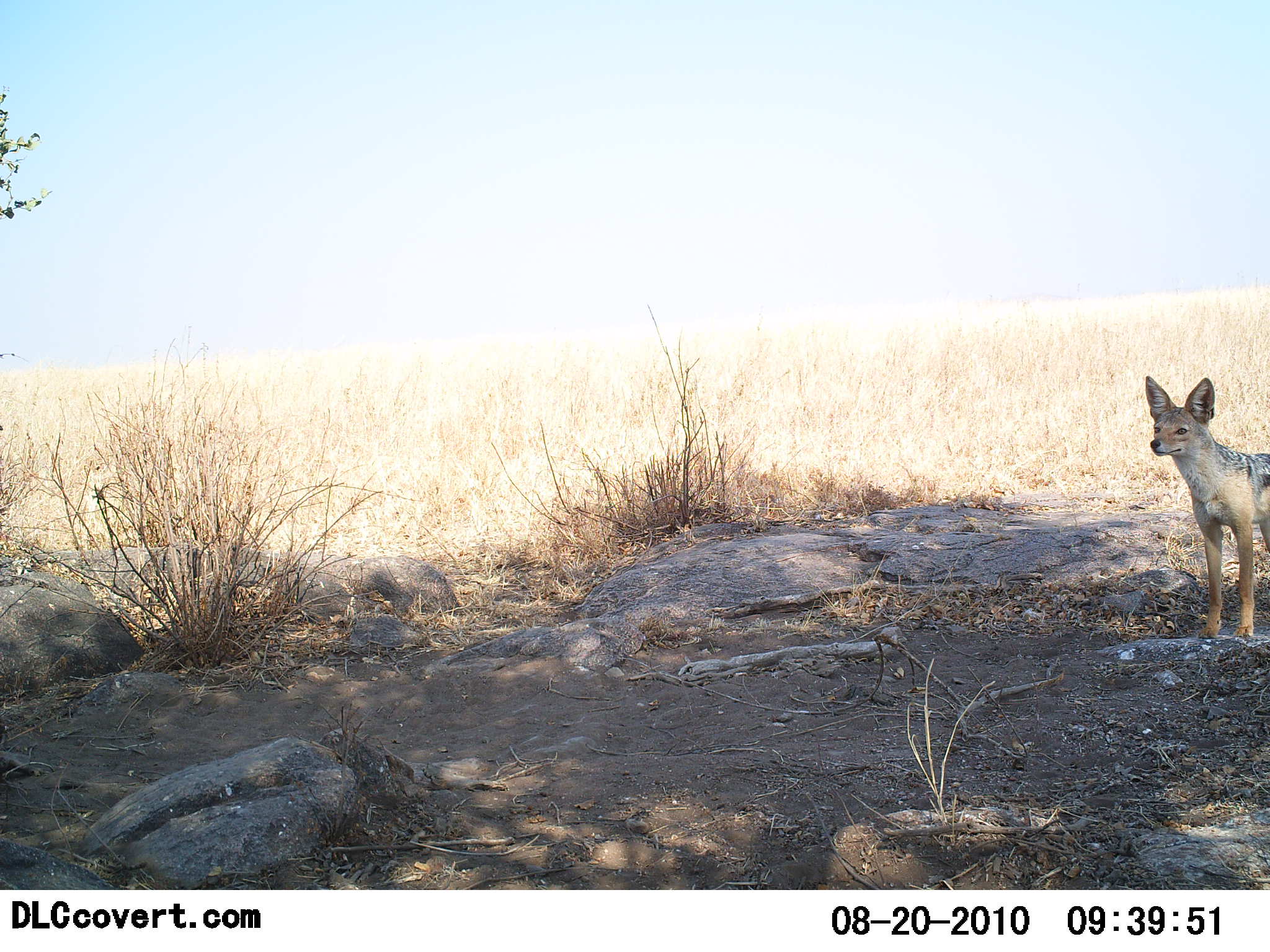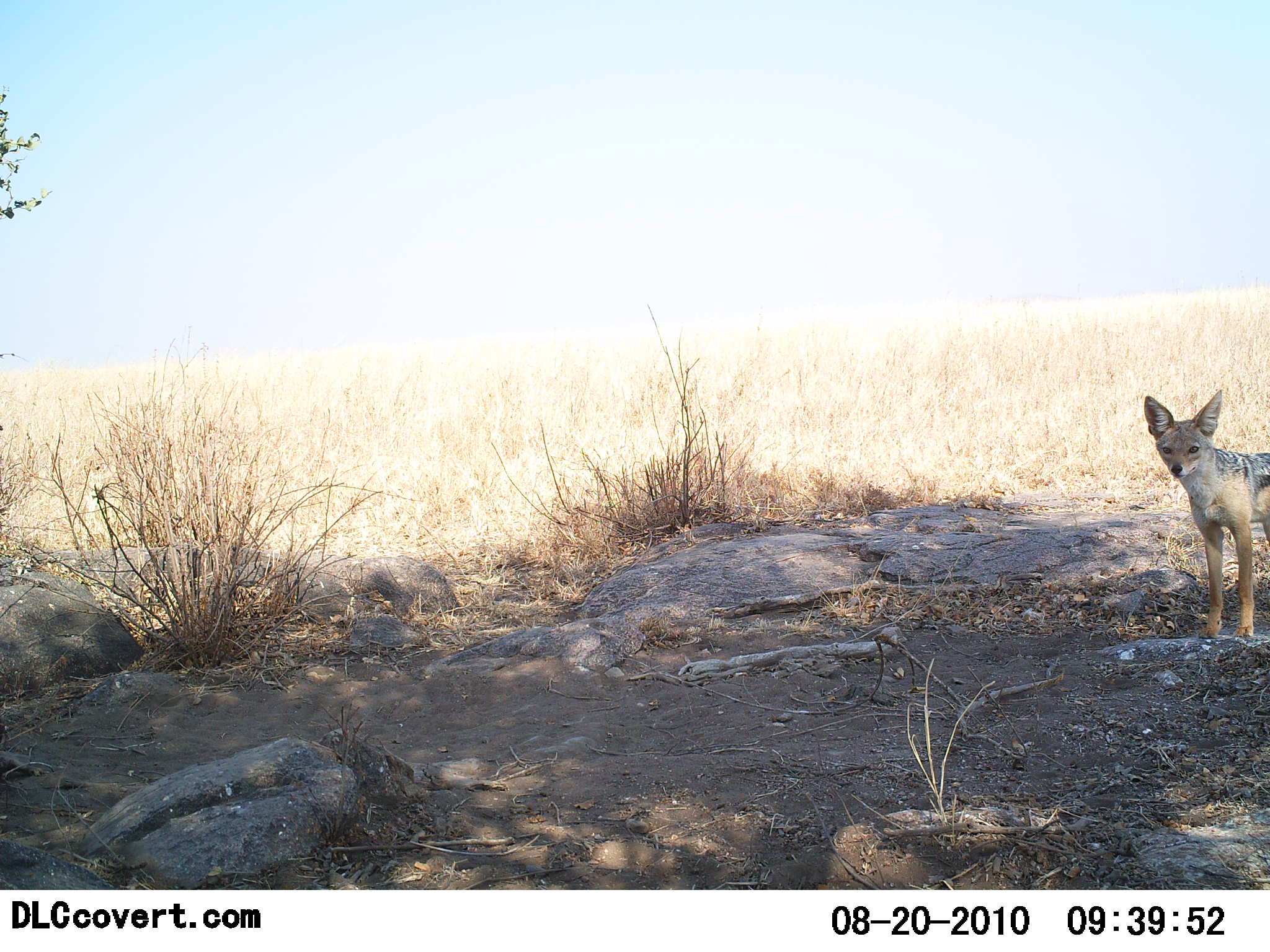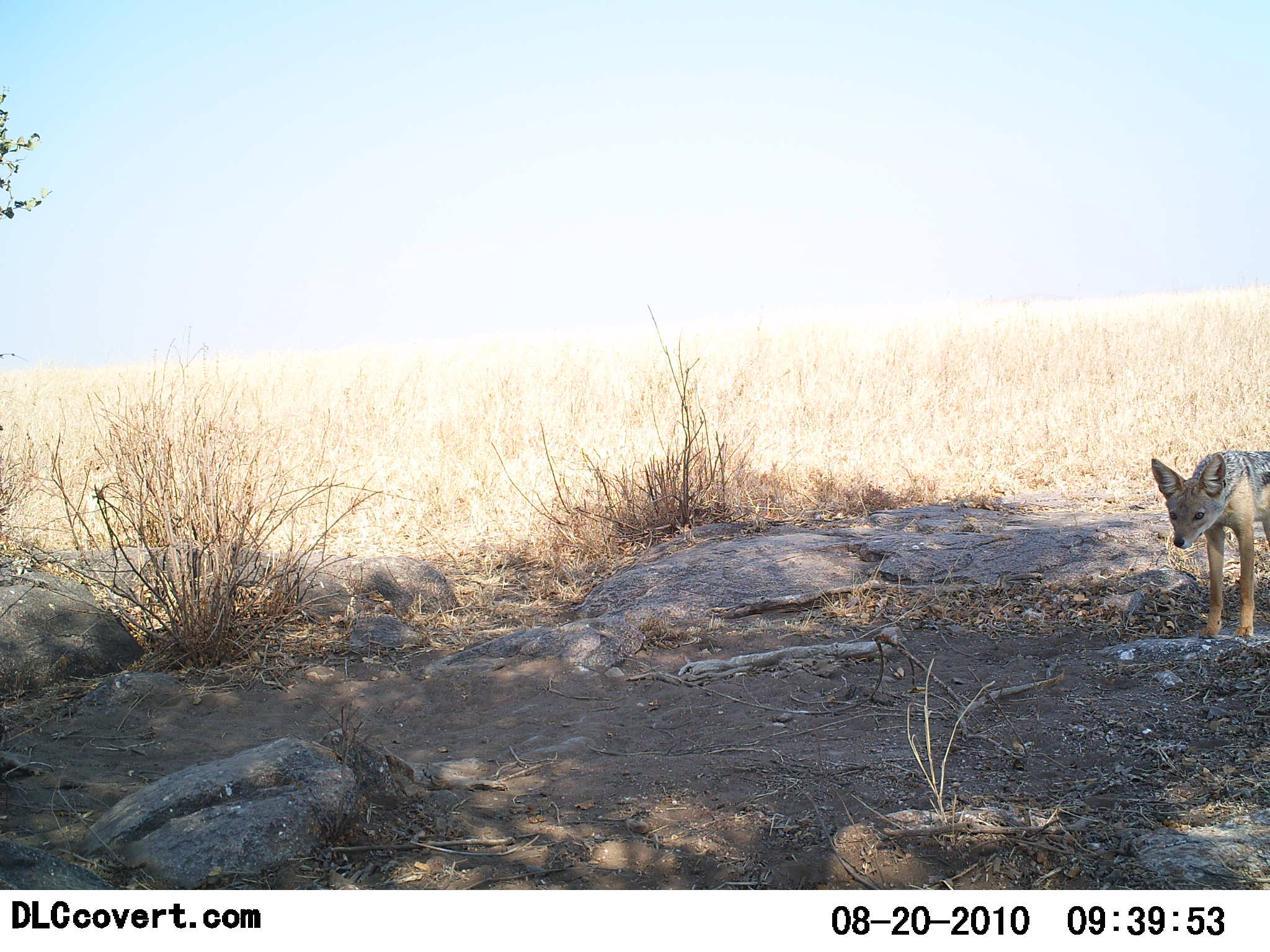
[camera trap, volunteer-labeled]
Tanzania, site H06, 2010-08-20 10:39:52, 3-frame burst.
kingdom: Animalia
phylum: Chordata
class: Mammalia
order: Carnivora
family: Canidae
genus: Lupulella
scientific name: Lupulella mesomelas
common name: black-backed jackal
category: jackal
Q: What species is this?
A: Jackal (black-backed jackal) (Lupulella mesomelas).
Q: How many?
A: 1.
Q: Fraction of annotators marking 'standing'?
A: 100%.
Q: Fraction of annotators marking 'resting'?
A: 0%.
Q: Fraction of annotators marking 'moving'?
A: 0%.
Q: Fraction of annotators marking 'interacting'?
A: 0%.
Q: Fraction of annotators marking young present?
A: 5%.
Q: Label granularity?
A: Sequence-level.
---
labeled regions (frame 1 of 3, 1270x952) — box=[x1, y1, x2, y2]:
animal: box=[1144, 376, 1270, 639]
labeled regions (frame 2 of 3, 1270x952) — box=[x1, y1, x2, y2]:
animal: box=[1143, 389, 1270, 640]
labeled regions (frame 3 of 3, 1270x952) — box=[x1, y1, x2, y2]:
animal: box=[1151, 451, 1270, 639]